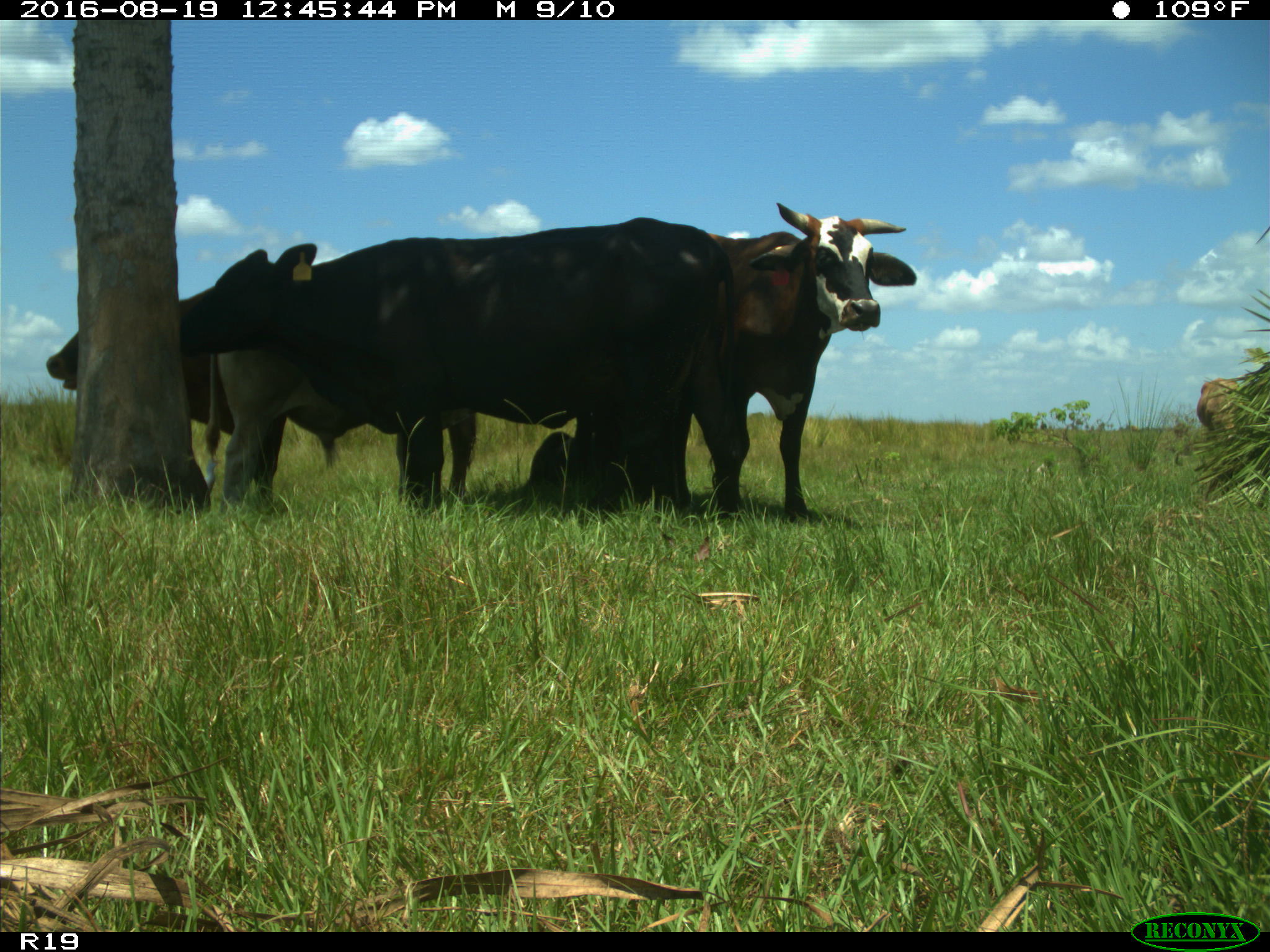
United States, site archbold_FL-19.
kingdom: Animalia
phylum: Chordata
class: Mammalia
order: Artiodactyla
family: Bovidae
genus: Bos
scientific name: Bos taurus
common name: domestic cow